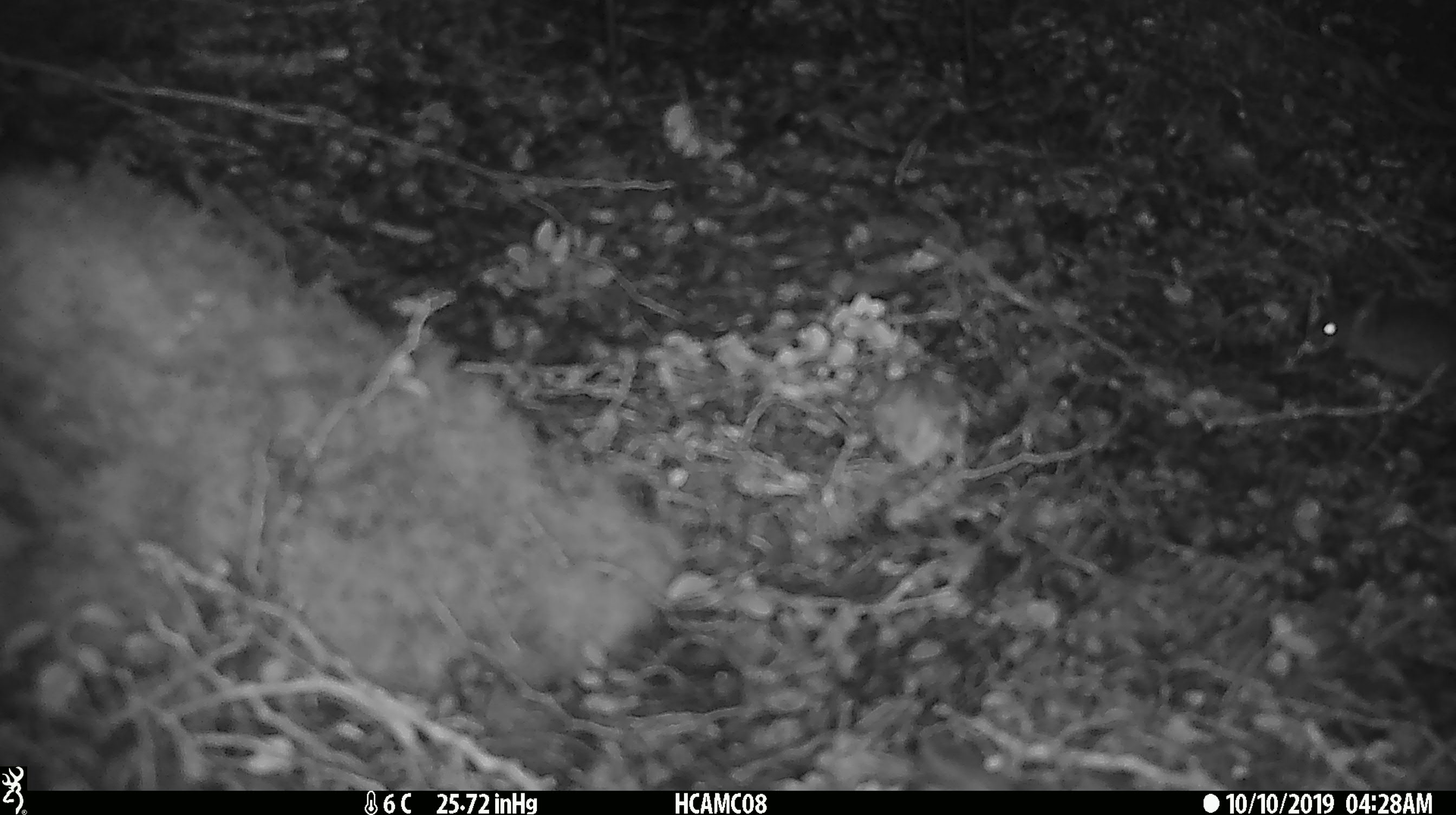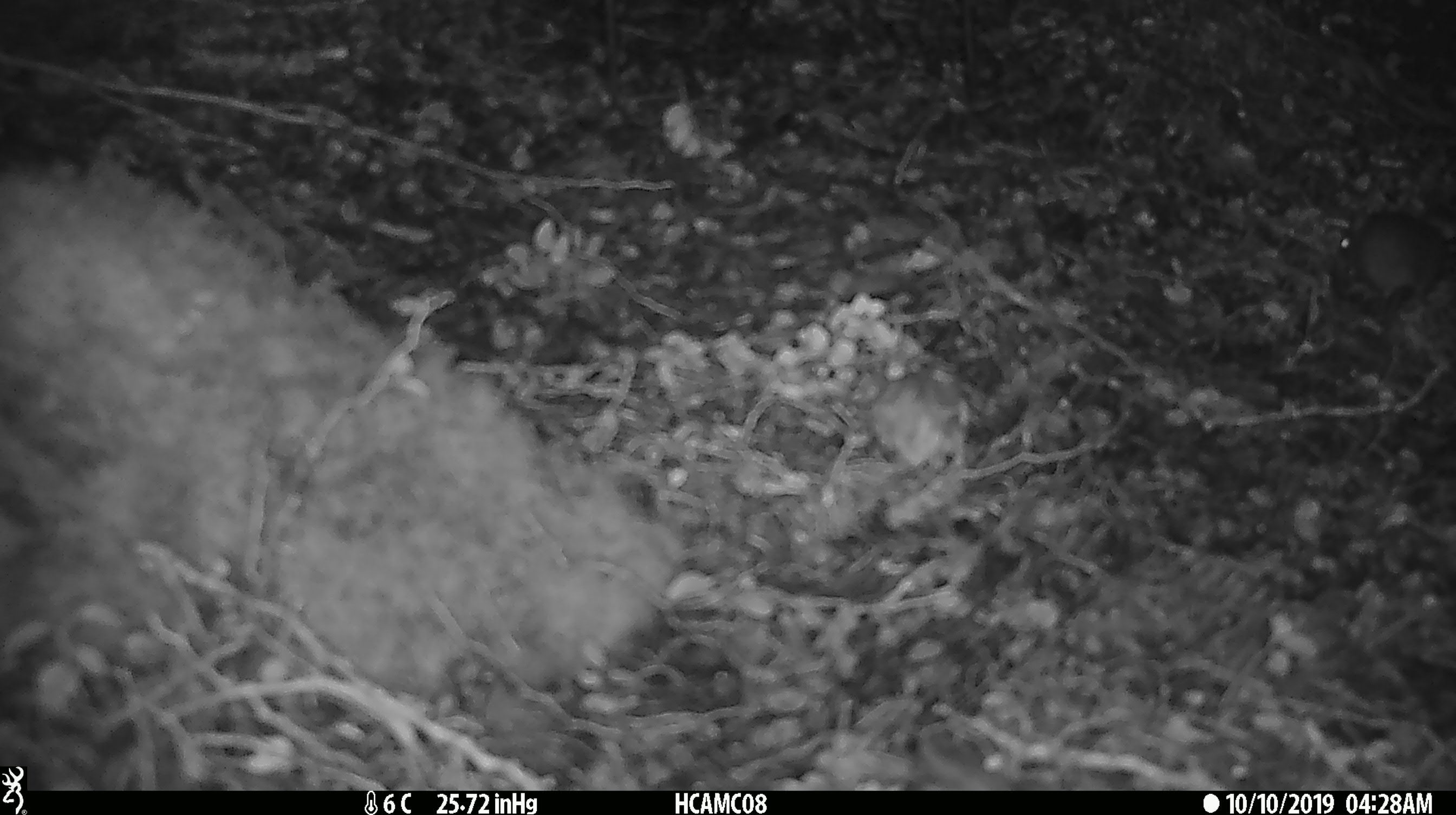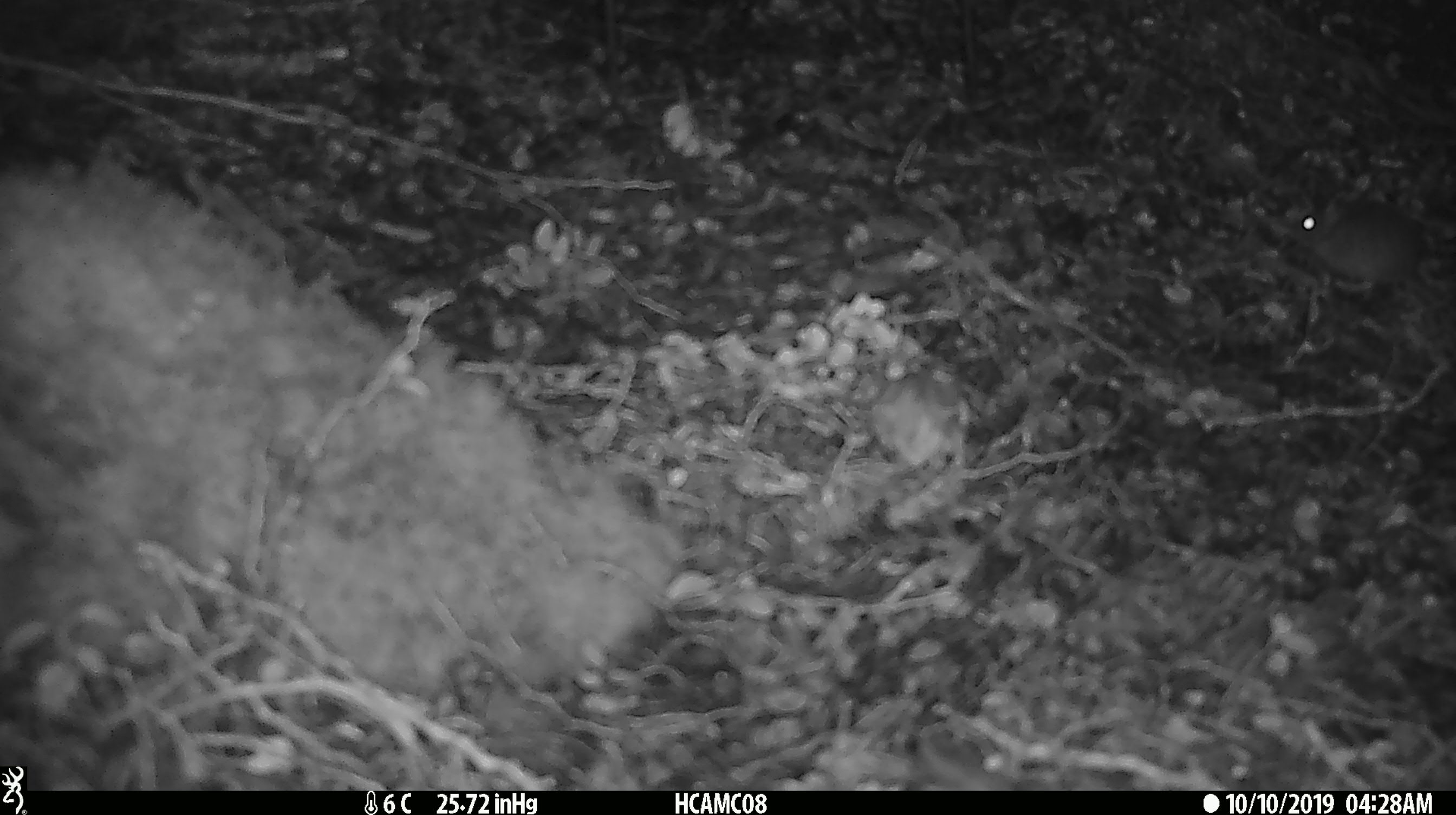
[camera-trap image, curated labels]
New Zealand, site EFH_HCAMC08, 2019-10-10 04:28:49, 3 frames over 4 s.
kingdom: Animalia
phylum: Chordata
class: Mammalia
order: Rodentia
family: Muridae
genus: Mus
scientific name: Mus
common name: mouse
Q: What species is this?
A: Mouse (Mus).